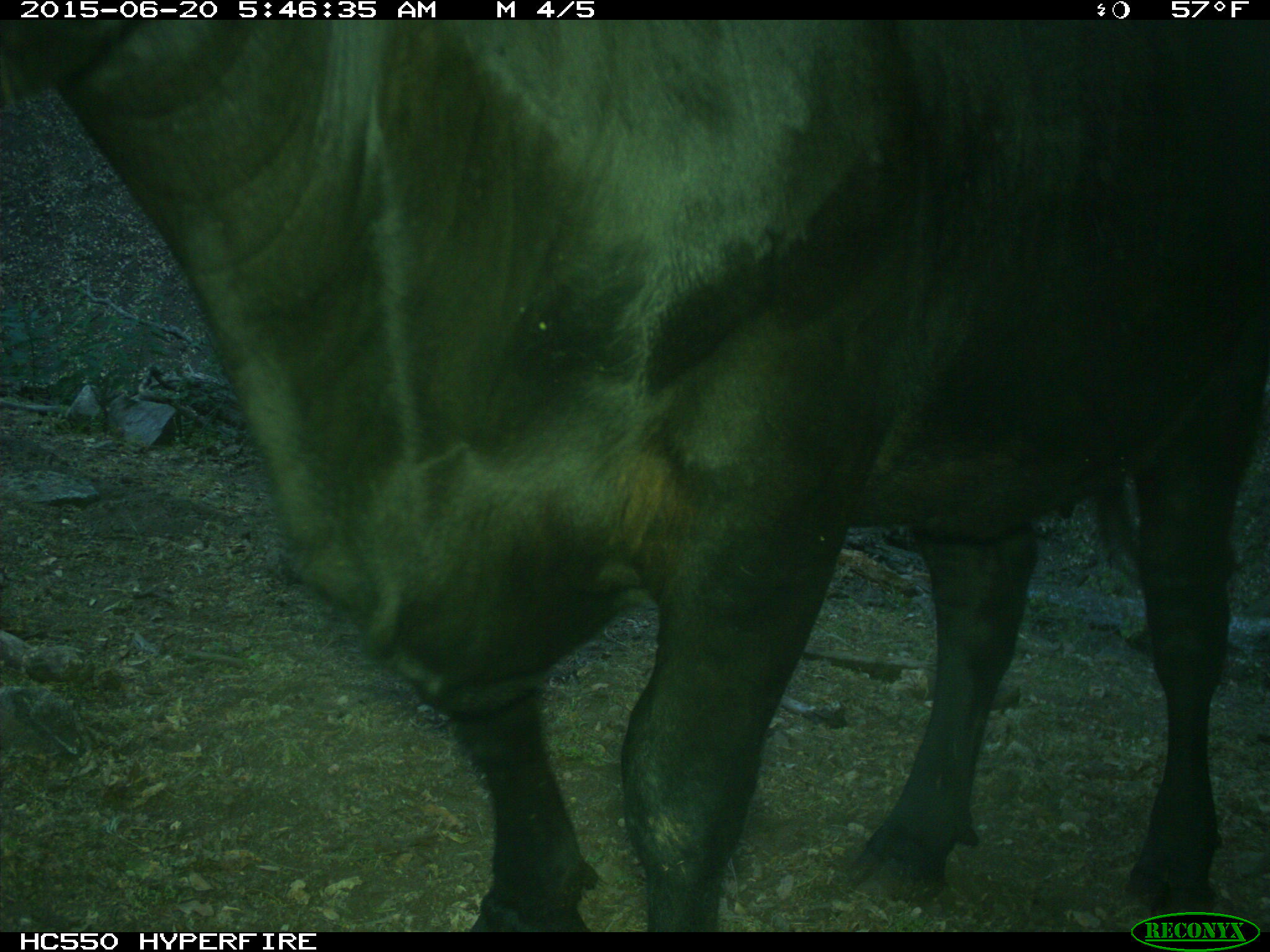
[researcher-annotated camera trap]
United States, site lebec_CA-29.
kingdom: Animalia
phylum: Chordata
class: Mammalia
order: Artiodactyla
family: Bovidae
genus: Bos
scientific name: Bos taurus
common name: domestic cow